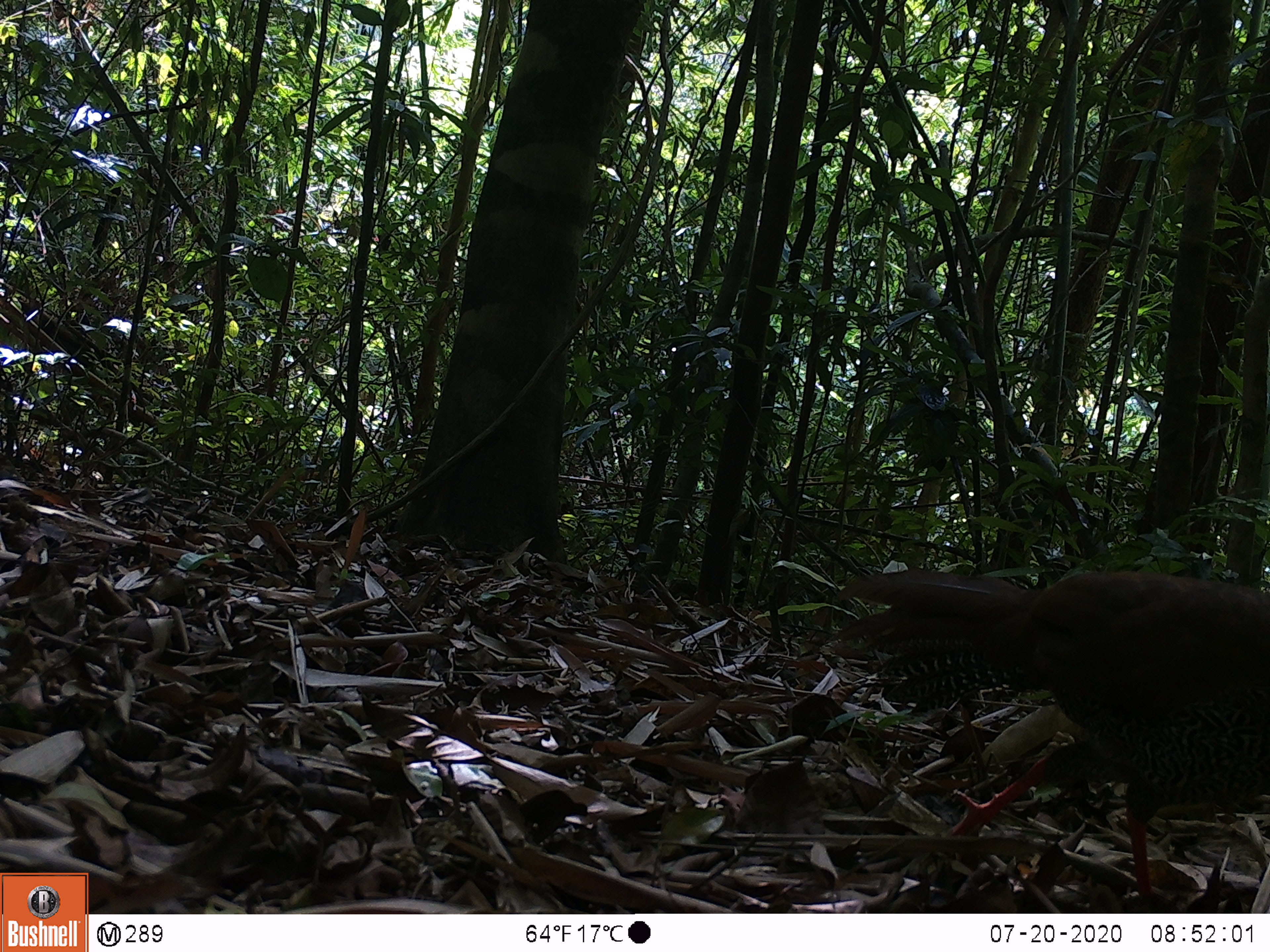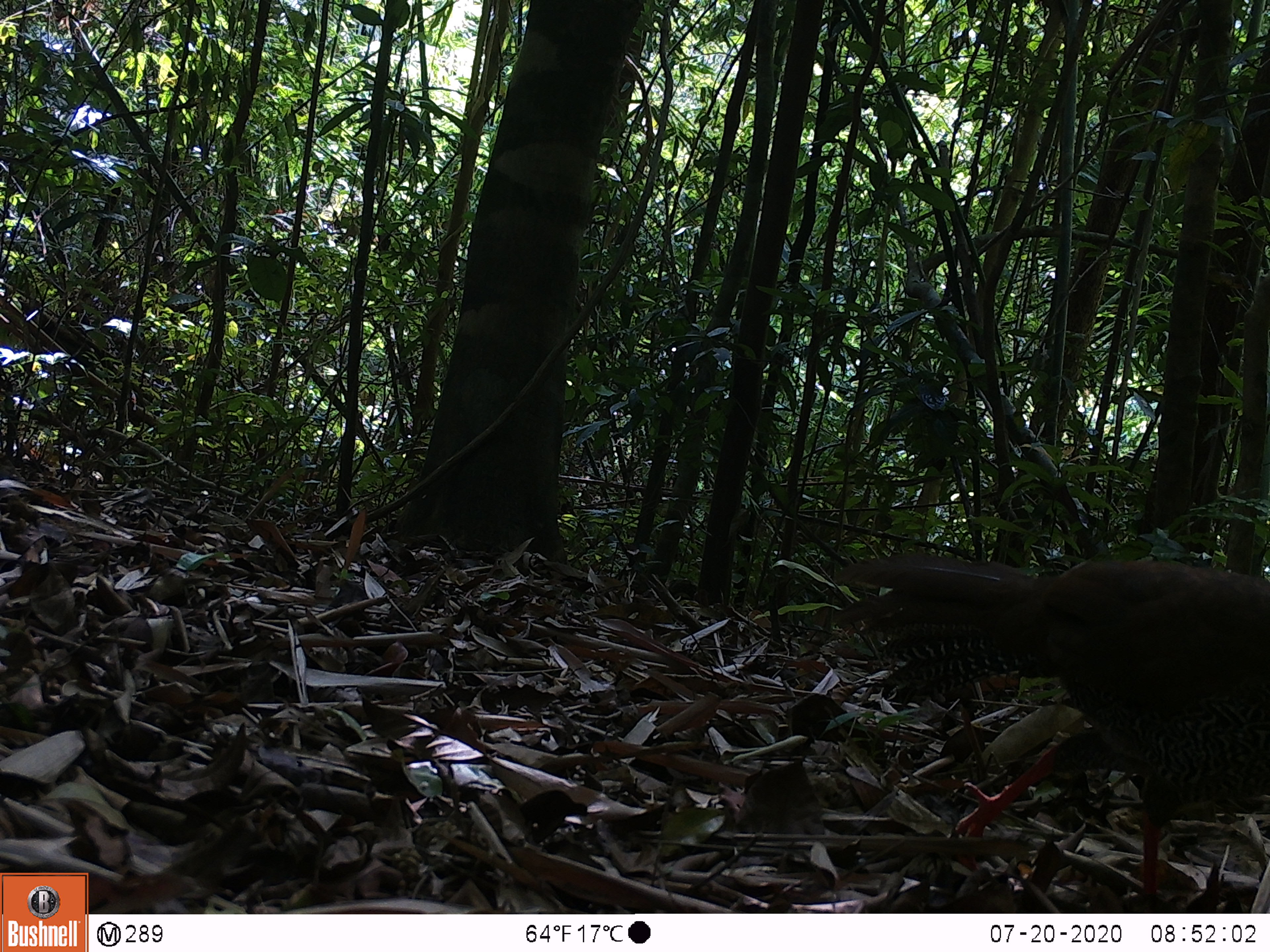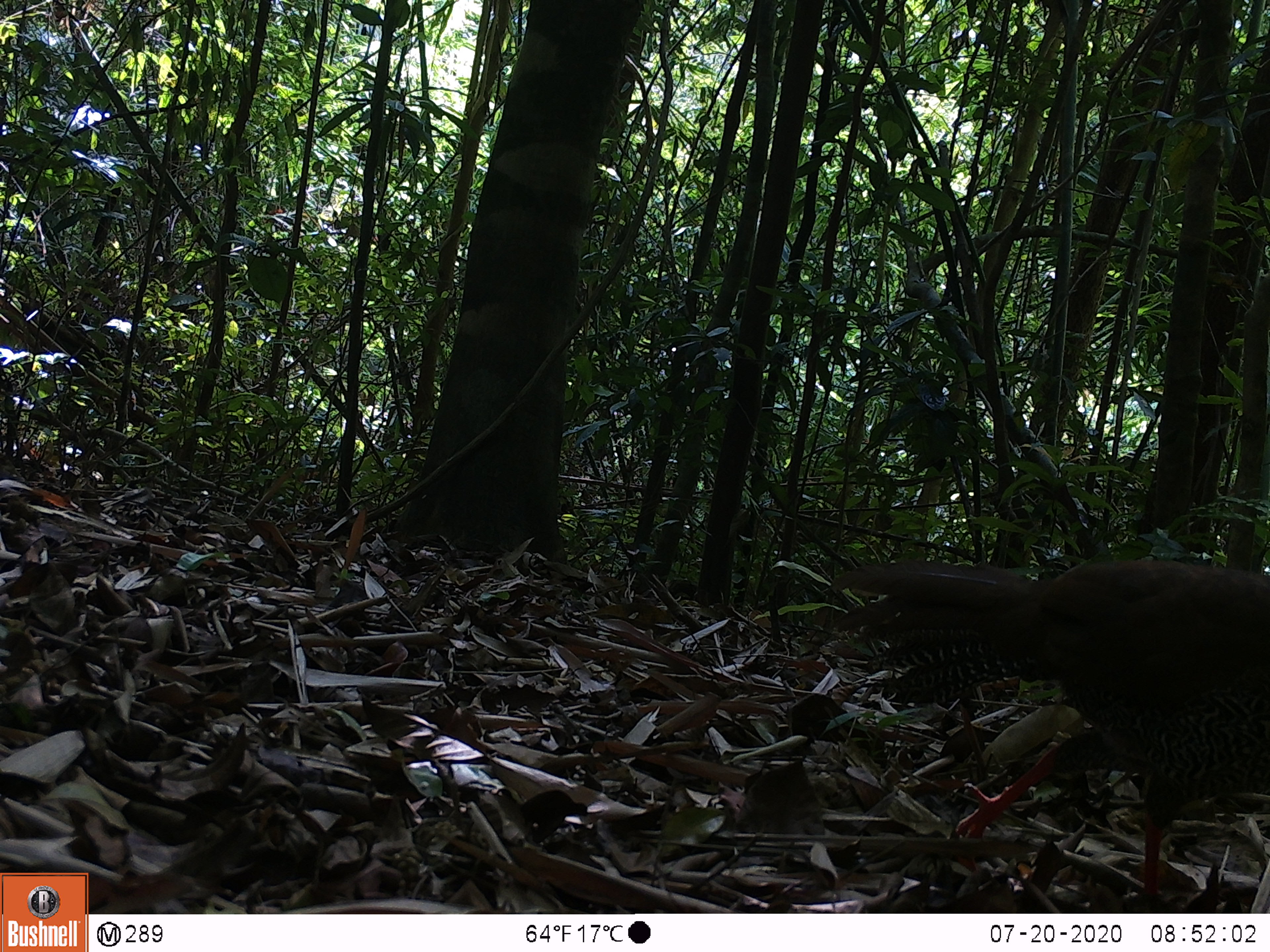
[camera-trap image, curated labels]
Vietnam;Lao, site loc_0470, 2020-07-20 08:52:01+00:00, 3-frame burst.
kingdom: Animalia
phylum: Chordata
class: Aves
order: Galliformes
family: Phasianidae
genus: Lophura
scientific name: Lophura nycthemera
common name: silver pheasant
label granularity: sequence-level